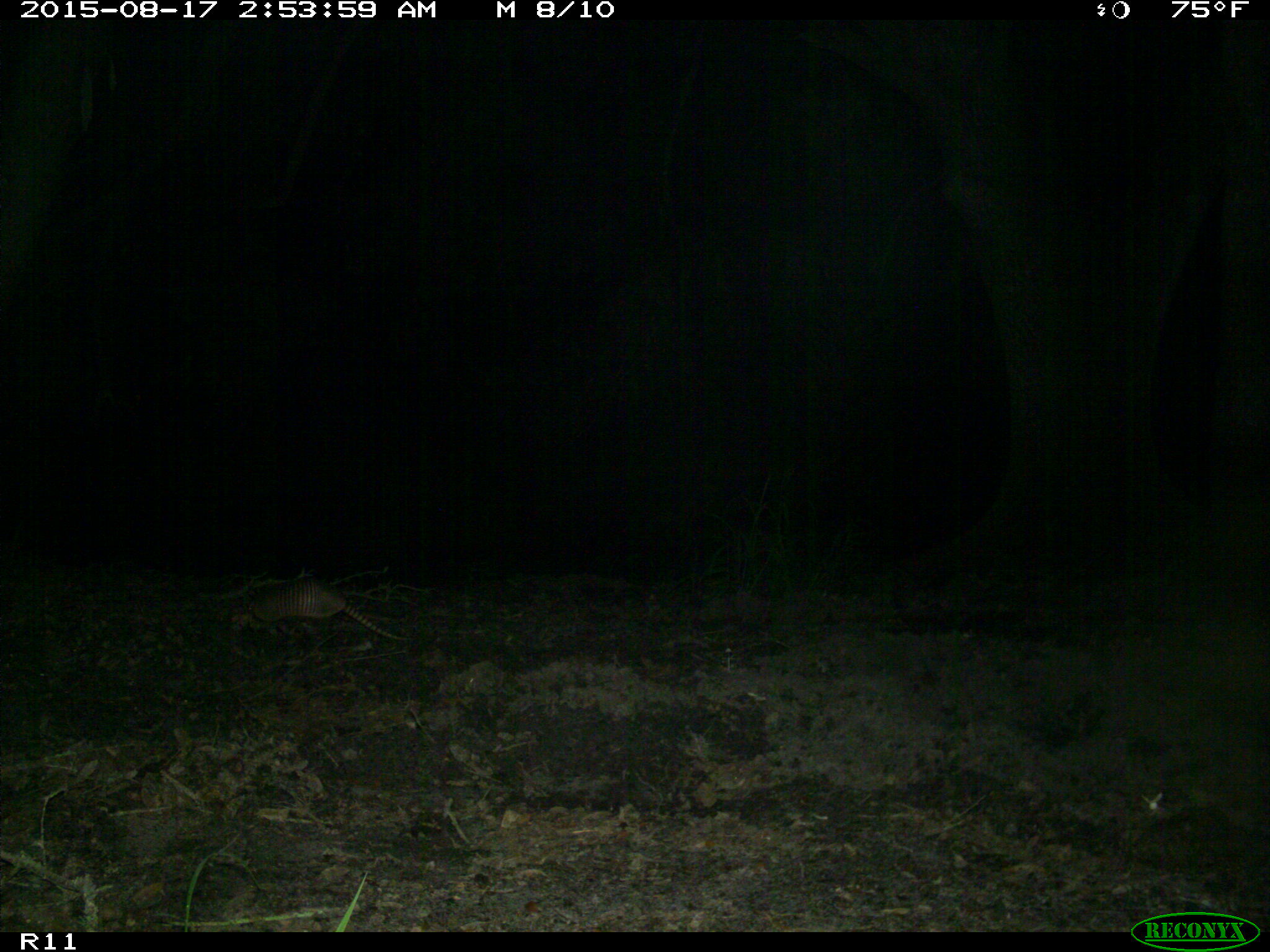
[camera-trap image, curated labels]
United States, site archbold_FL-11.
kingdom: Animalia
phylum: Chordata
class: Mammalia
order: Cingulata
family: Dasypodidae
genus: Dasypus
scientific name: Dasypus novemcinctus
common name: nine-banded armadillo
Dasypus novemcinctus (nine-banded armadillo).